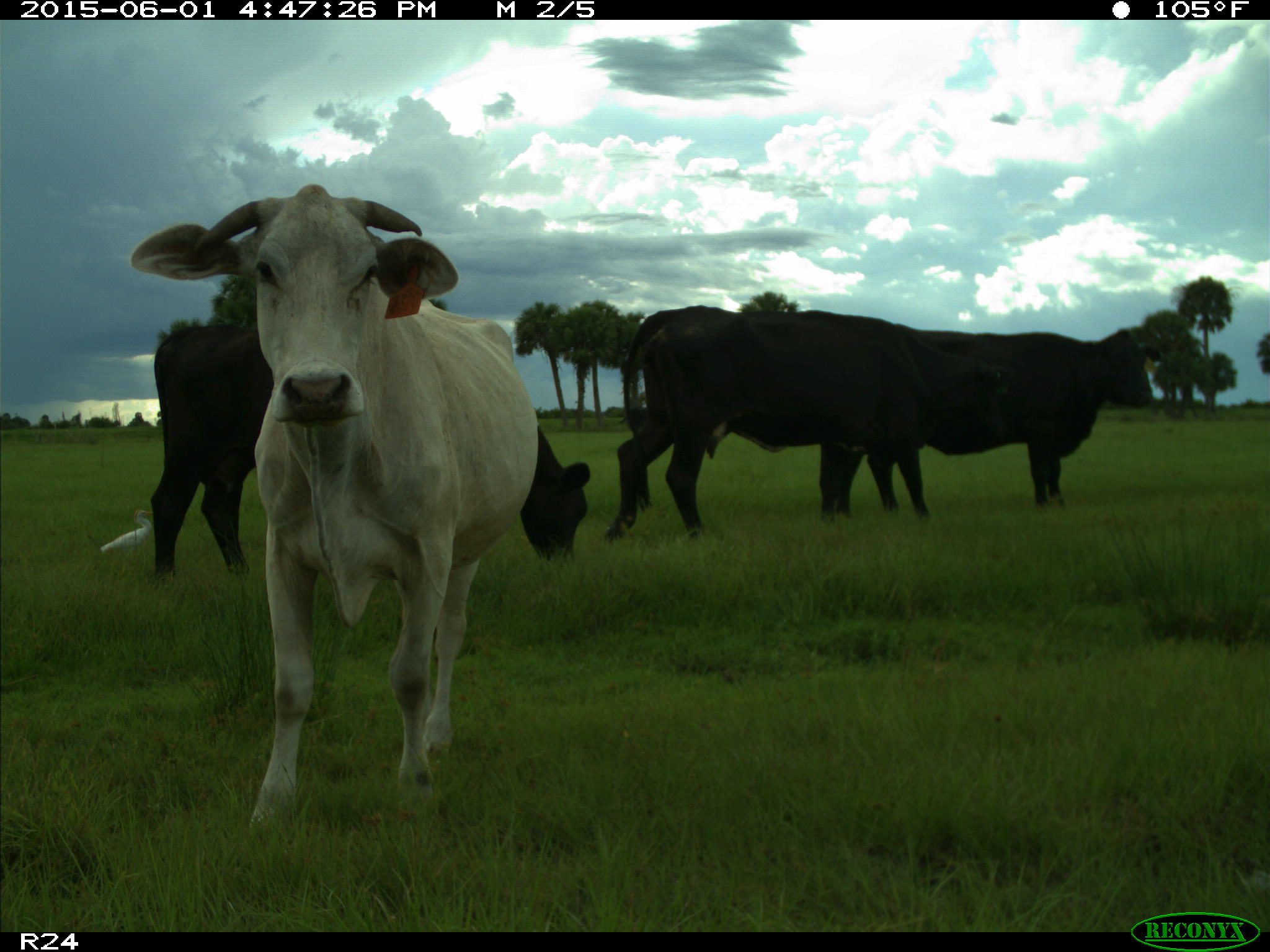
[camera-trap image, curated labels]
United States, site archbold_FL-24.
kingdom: Animalia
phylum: Chordata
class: Mammalia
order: Artiodactyla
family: Bovidae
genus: Bos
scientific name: Bos taurus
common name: domestic cow